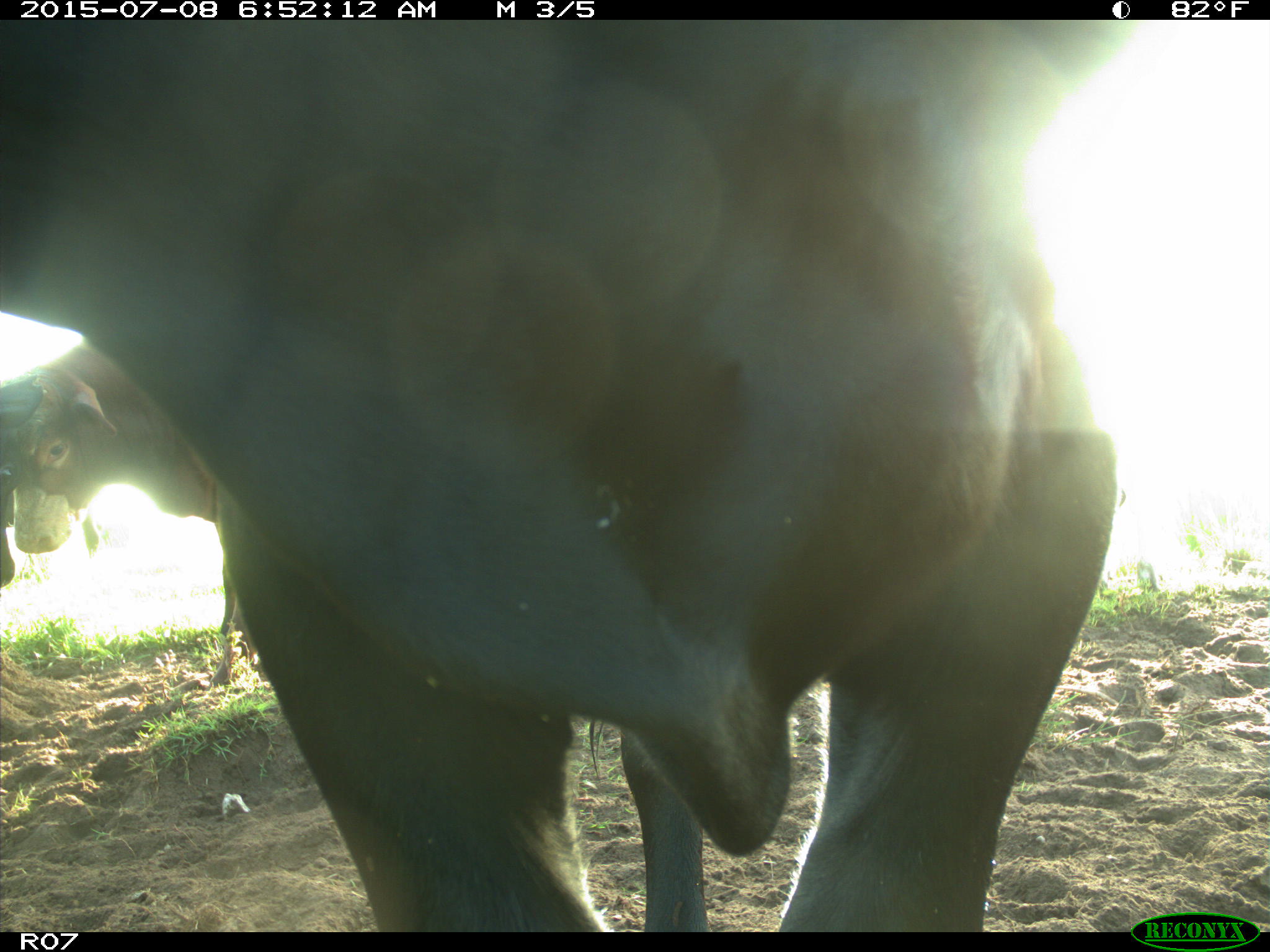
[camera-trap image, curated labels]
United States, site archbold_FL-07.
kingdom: Animalia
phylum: Chordata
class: Mammalia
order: Artiodactyla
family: Bovidae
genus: Bos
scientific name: Bos taurus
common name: domestic cow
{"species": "Bos taurus (domestic cow)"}